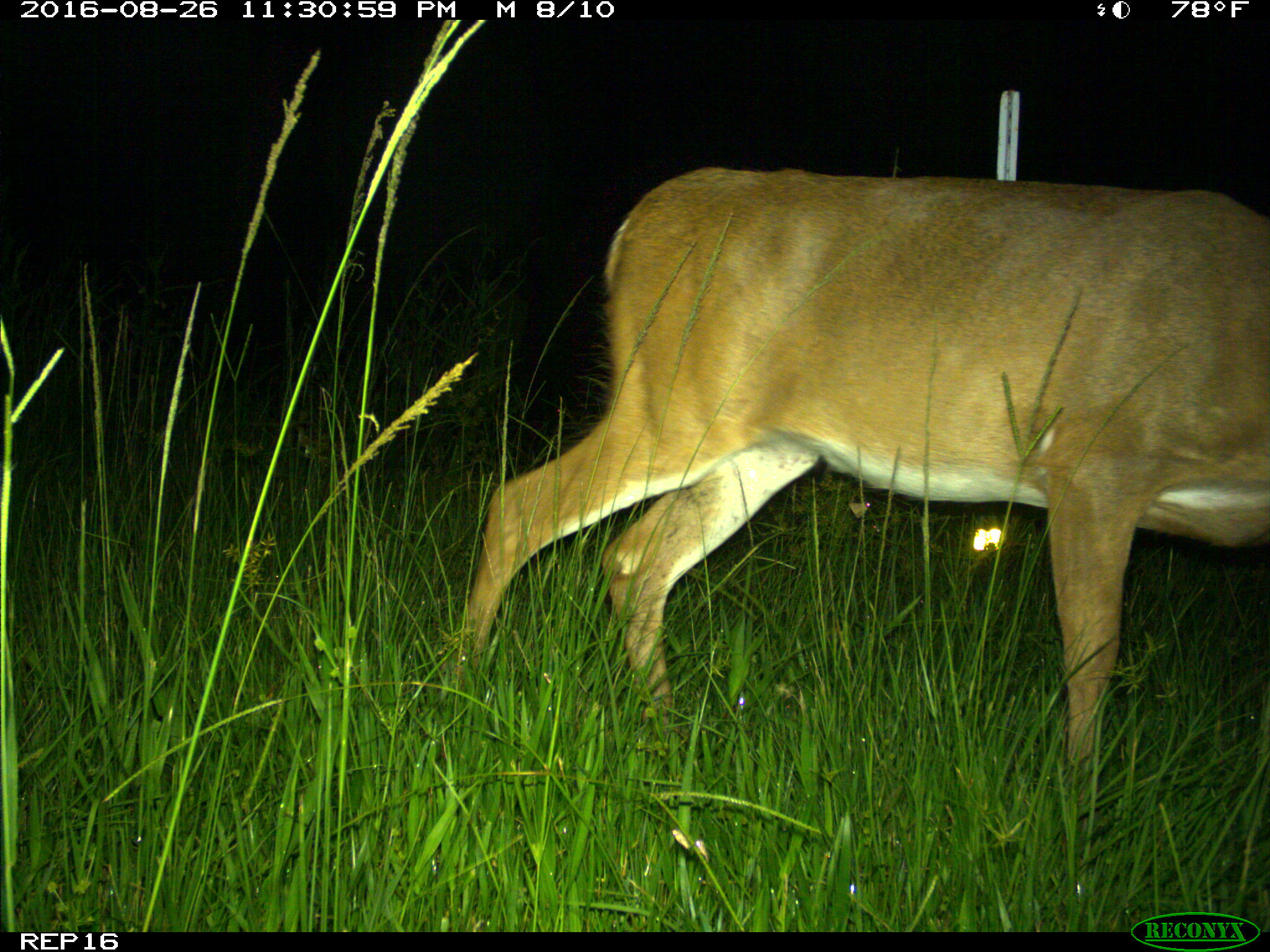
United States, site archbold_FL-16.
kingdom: Animalia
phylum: Chordata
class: Mammalia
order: Artiodactyla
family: Cervidae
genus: Odocoileus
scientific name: Odocoileus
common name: deer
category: unidentified deer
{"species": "unidentified deer (deer) (Odocoileus)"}